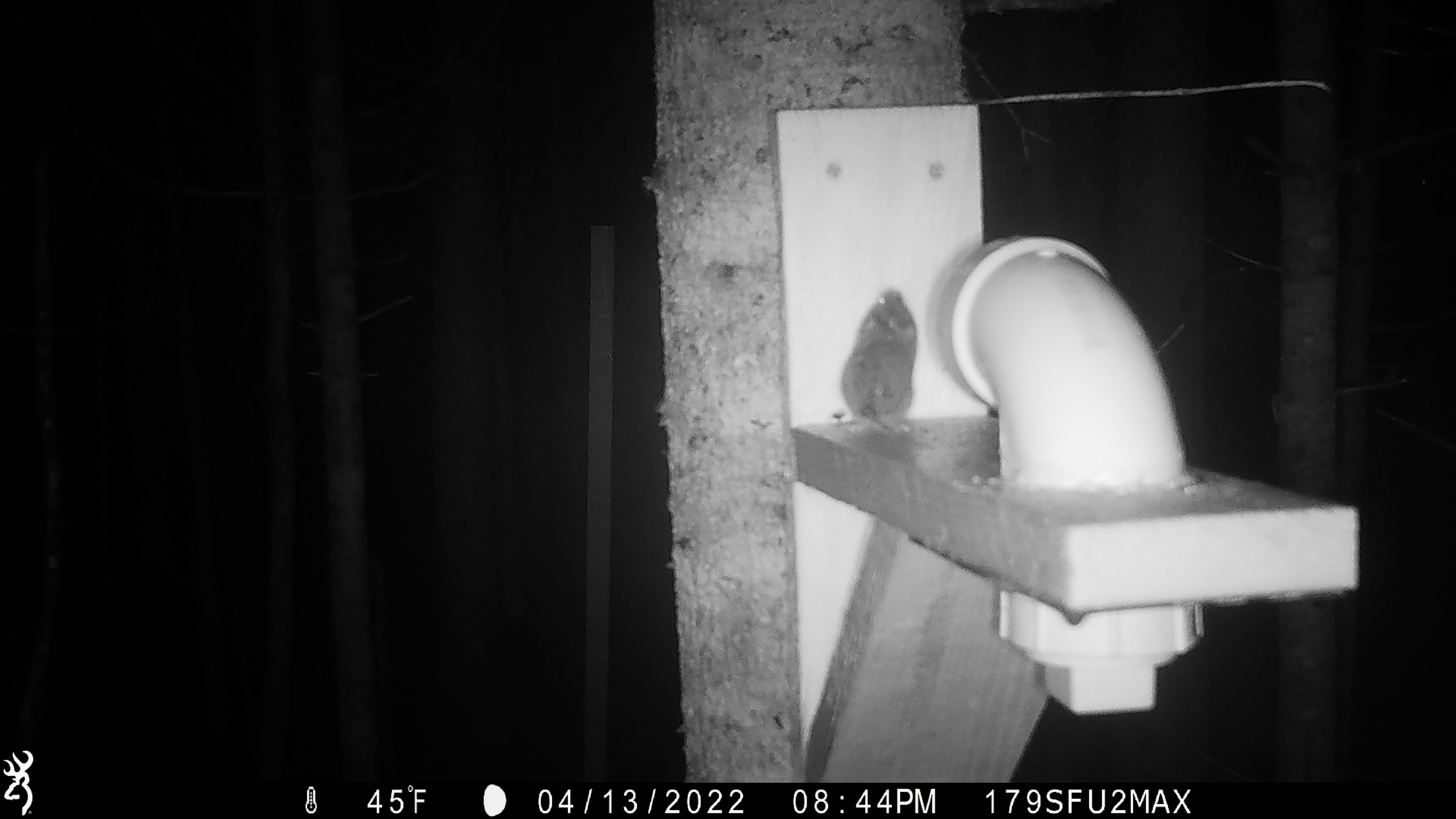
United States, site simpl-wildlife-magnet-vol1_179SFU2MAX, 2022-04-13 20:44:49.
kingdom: Animalia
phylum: Chordata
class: Mammalia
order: Rodentia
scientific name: Rodentia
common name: mouse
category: mouse sp.